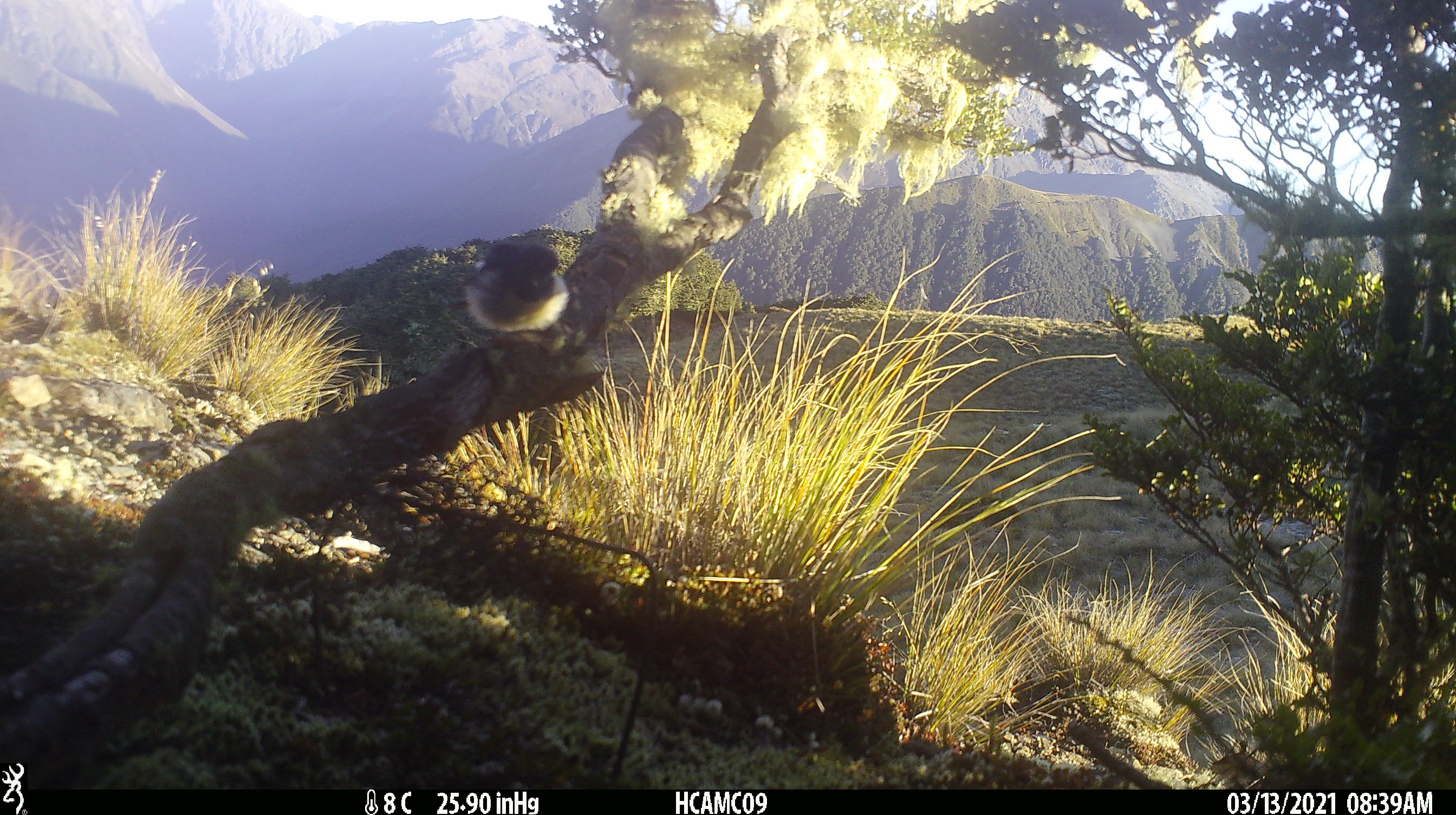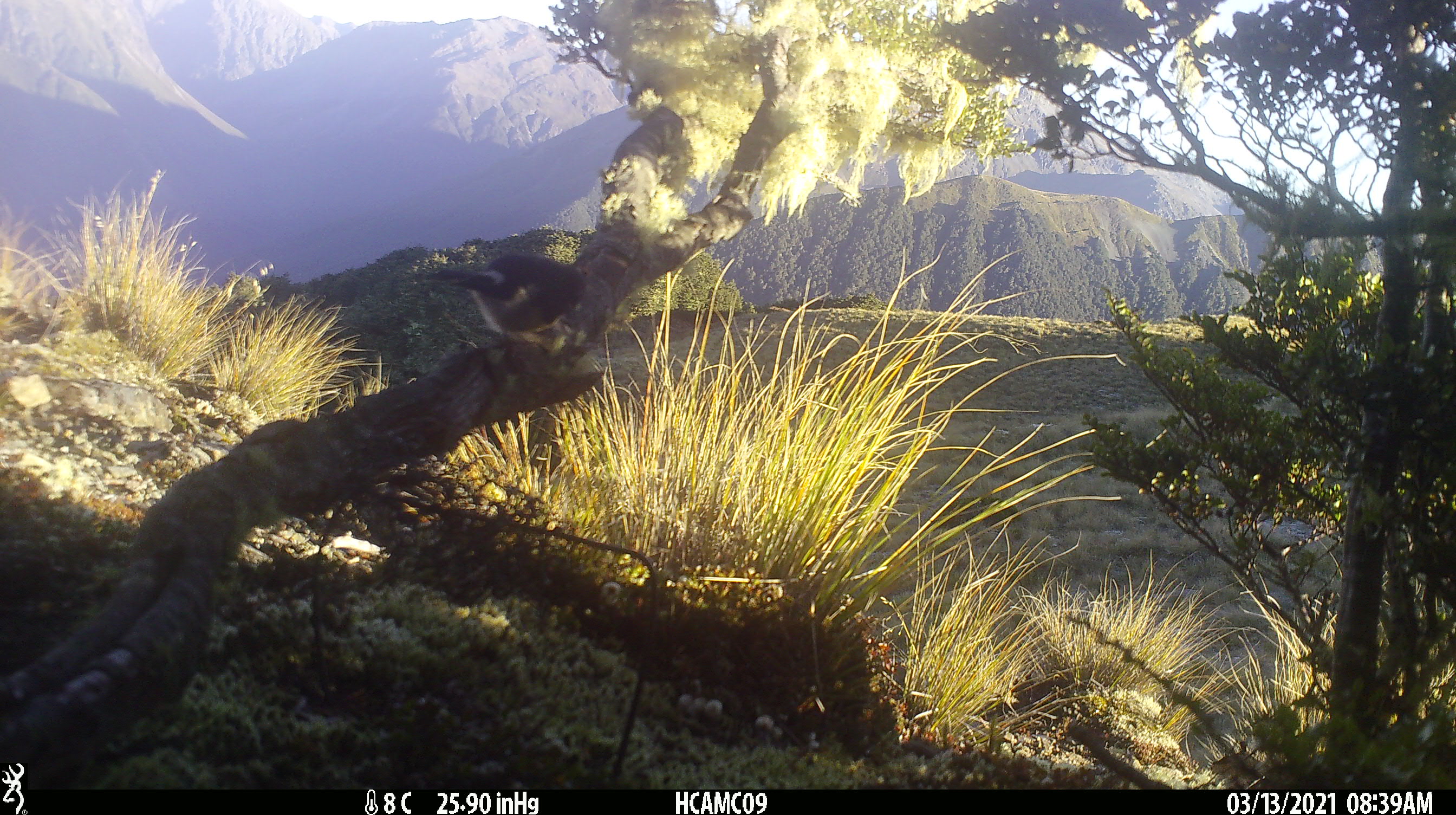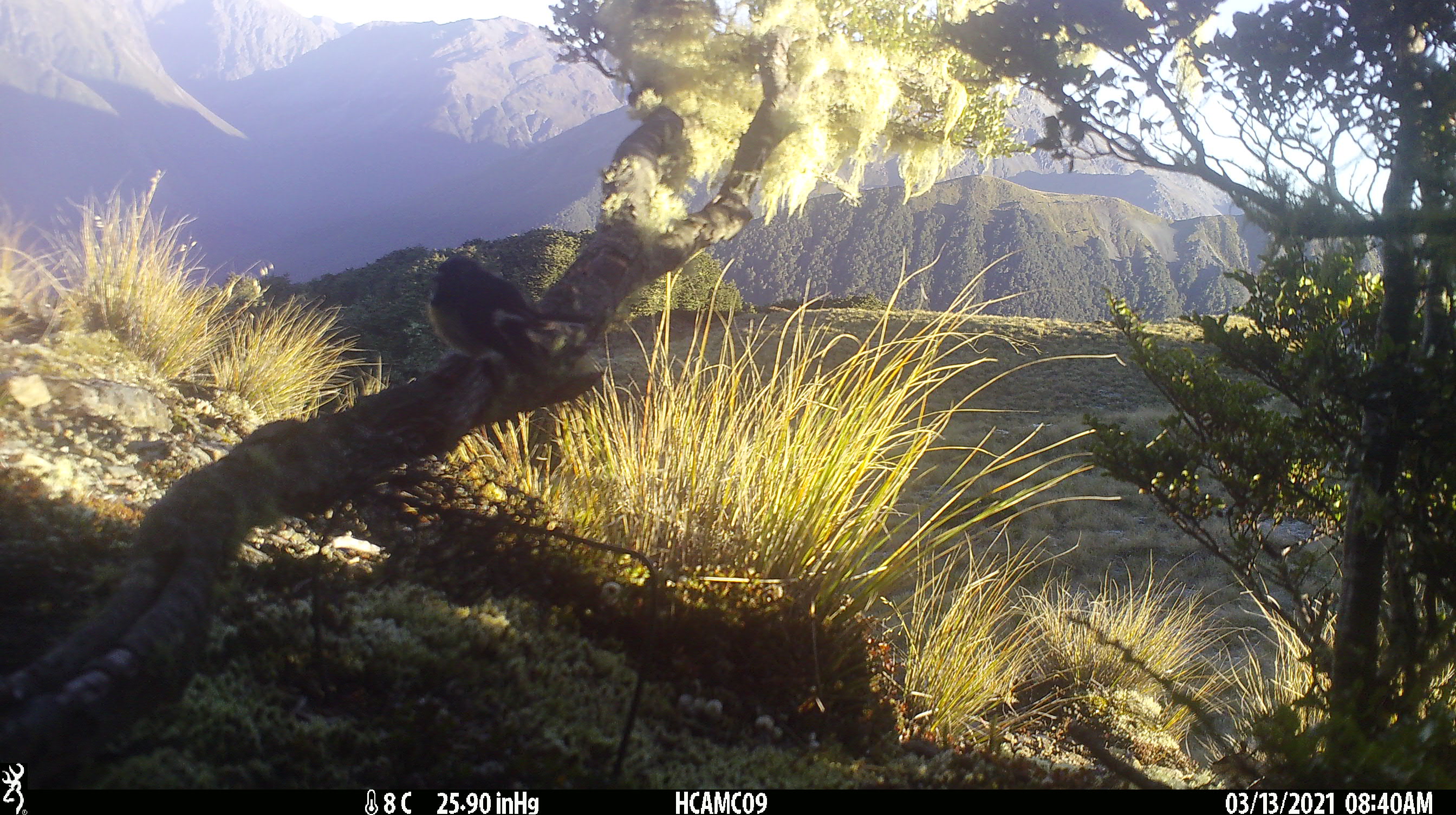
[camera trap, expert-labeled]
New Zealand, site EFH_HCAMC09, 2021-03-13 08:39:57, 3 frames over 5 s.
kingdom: Animalia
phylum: Chordata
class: Aves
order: Passeriformes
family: Petroicidae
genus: Petroica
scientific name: Petroica macrocephala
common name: tomtit